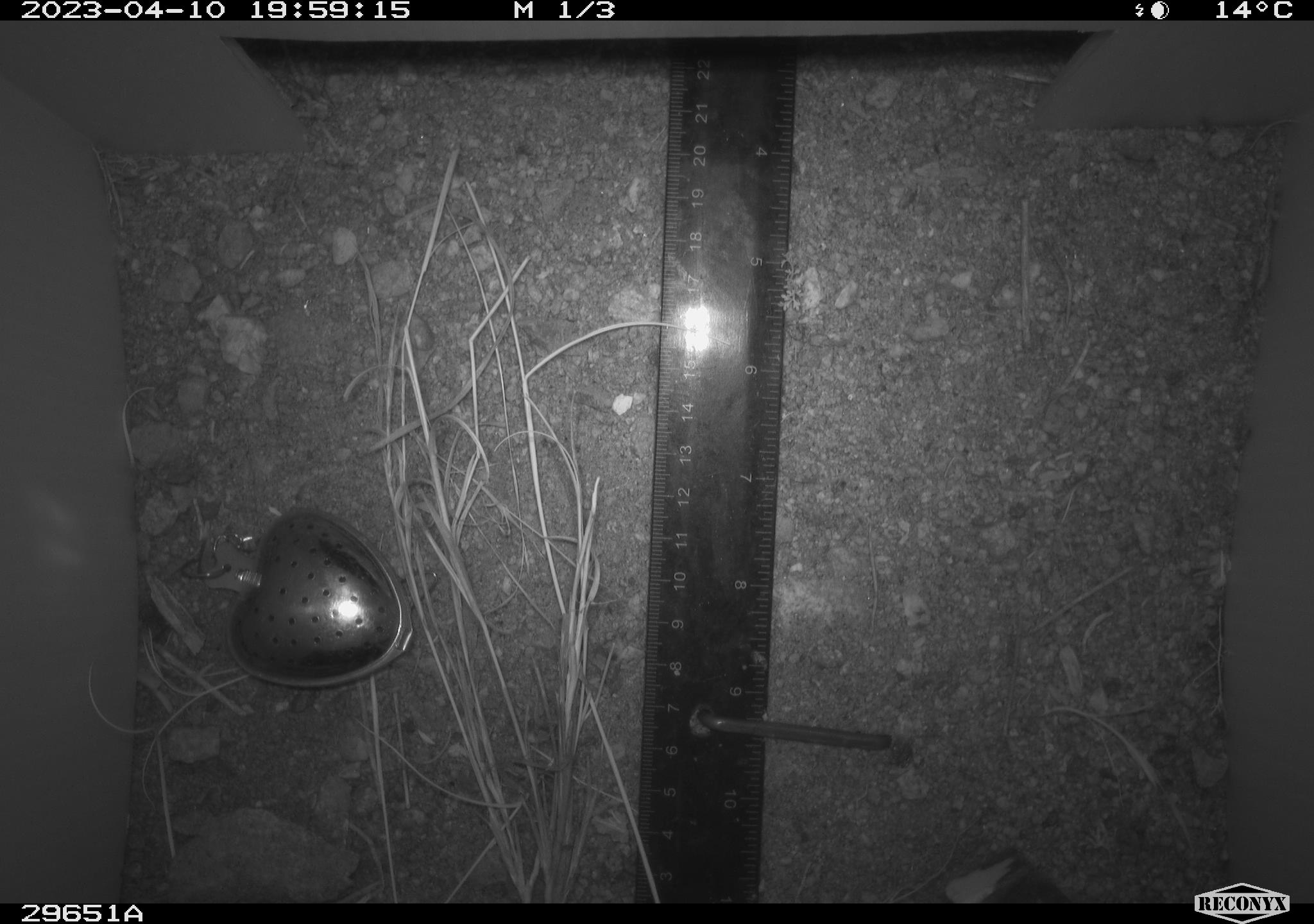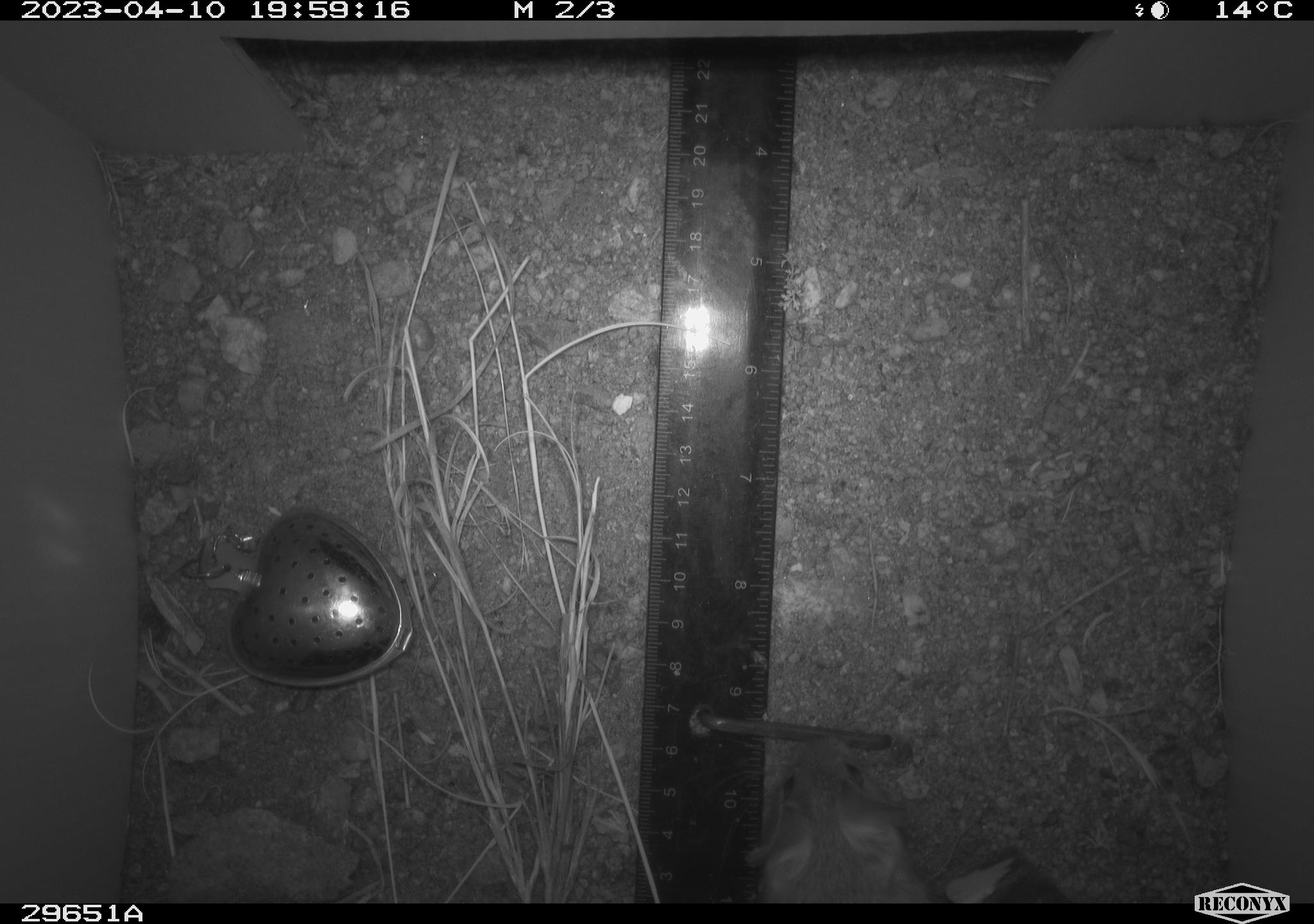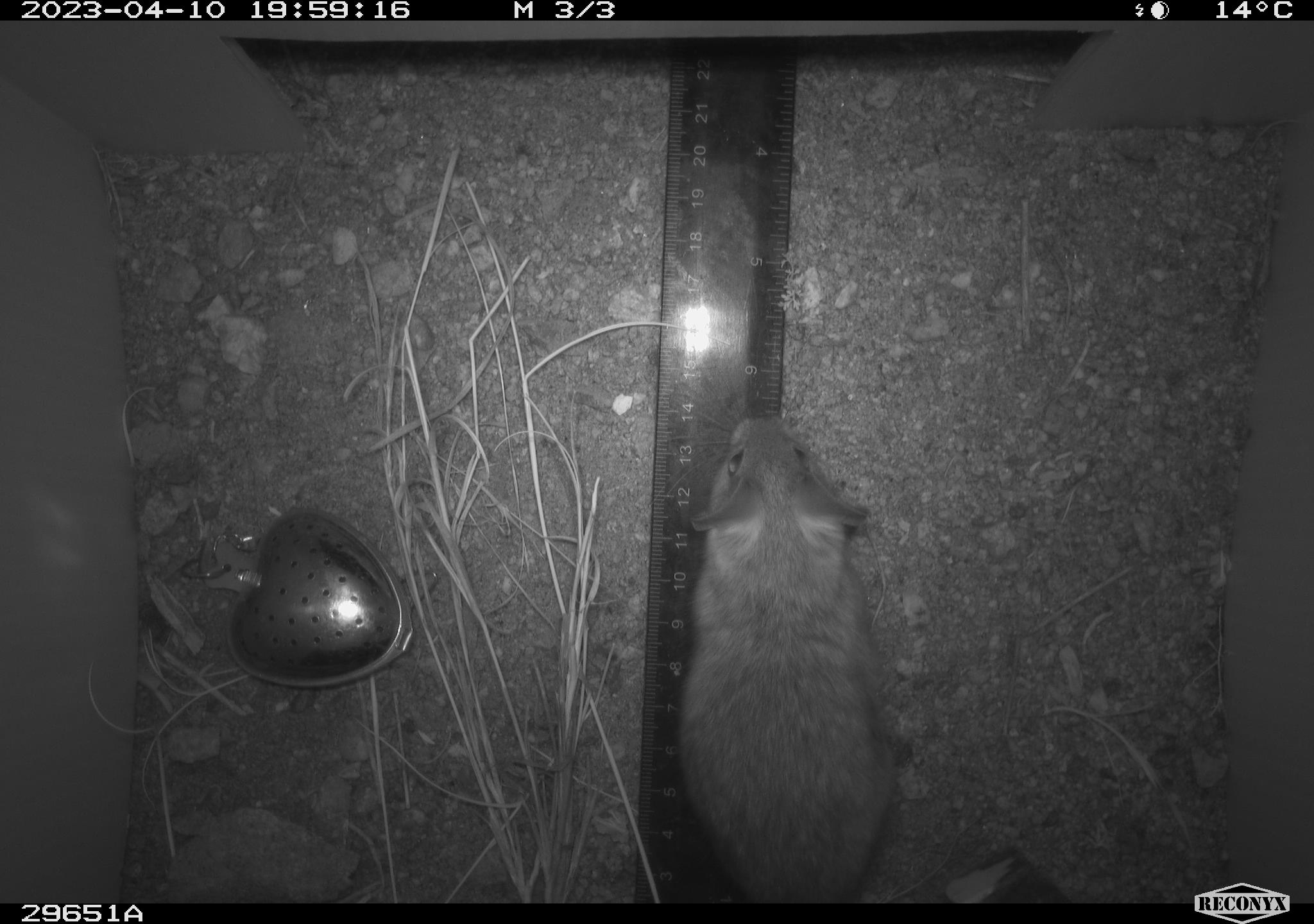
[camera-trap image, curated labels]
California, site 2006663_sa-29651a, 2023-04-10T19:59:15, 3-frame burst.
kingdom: Animalia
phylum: Chordata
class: Mammalia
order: Rodentia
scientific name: Rodentia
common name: rodent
Rodent (Rodentia).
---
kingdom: Animalia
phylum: Chordata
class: Mammalia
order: Rodentia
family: Cricetidae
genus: Neotoma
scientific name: Neotoma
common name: pack rat or woodrat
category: neotoma species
Neotoma species (pack rat or woodrat) (Neotoma).